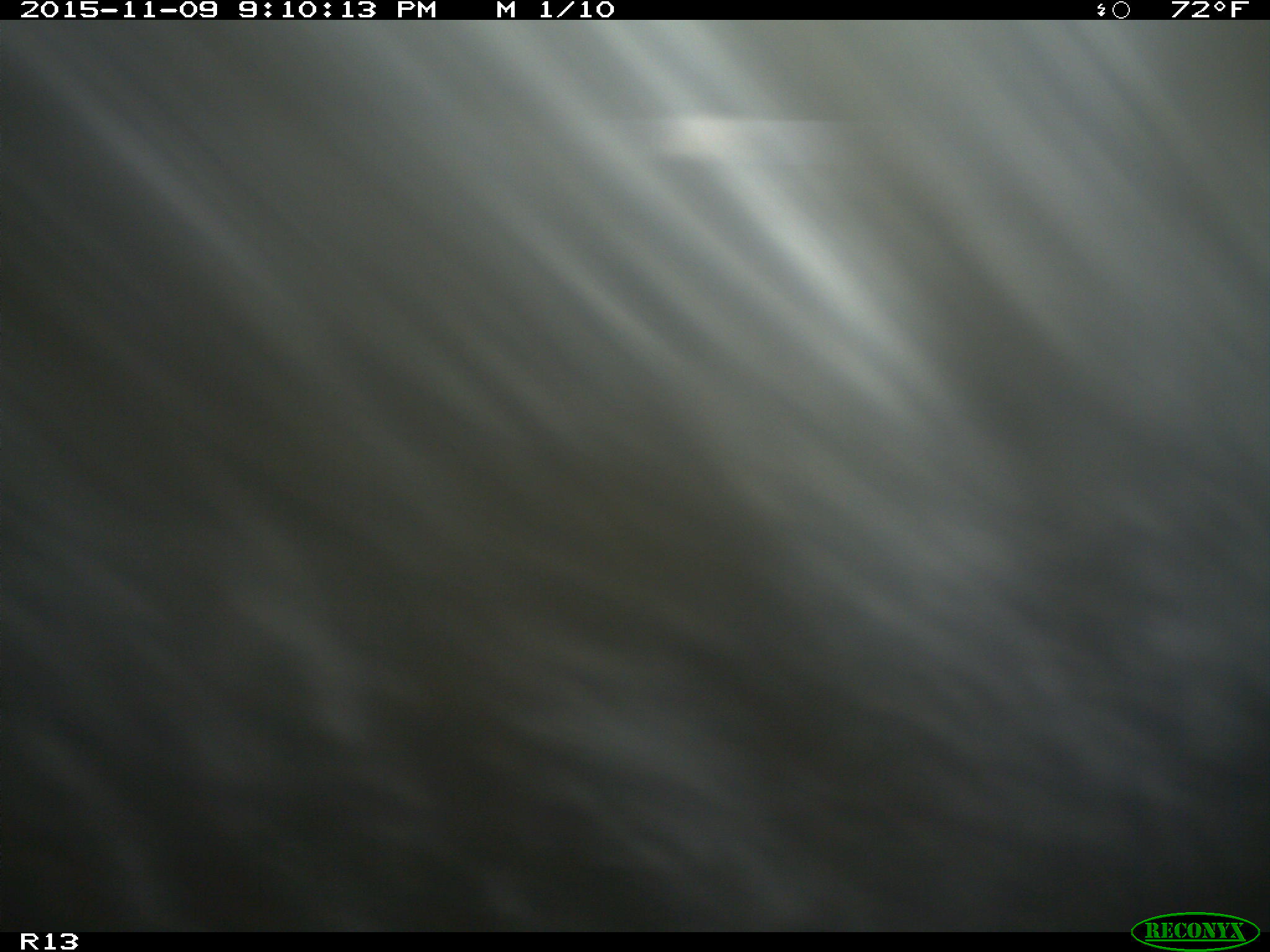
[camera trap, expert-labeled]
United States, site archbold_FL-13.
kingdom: Animalia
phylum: Chordata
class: Mammalia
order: Artiodactyla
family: Bovidae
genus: Bos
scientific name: Bos taurus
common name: domestic cow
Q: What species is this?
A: Bos taurus (domestic cow).